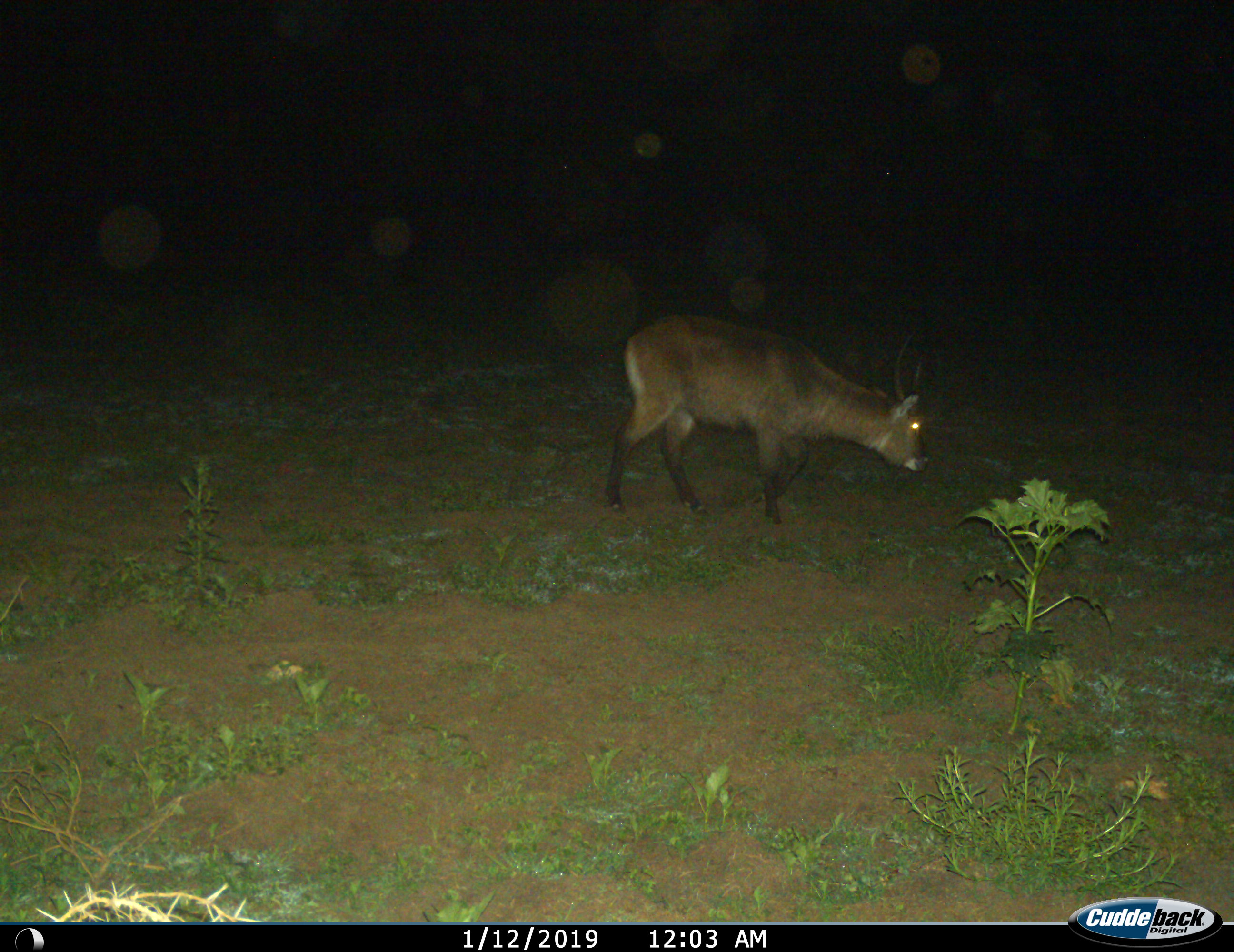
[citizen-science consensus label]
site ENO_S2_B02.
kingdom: Animalia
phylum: Chordata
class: Mammalia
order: Artiodactyla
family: Bovidae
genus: Kobus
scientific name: Kobus ellipsiprymnus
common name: waterbuck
Waterbuck (Kobus ellipsiprymnus), count 1. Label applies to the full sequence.